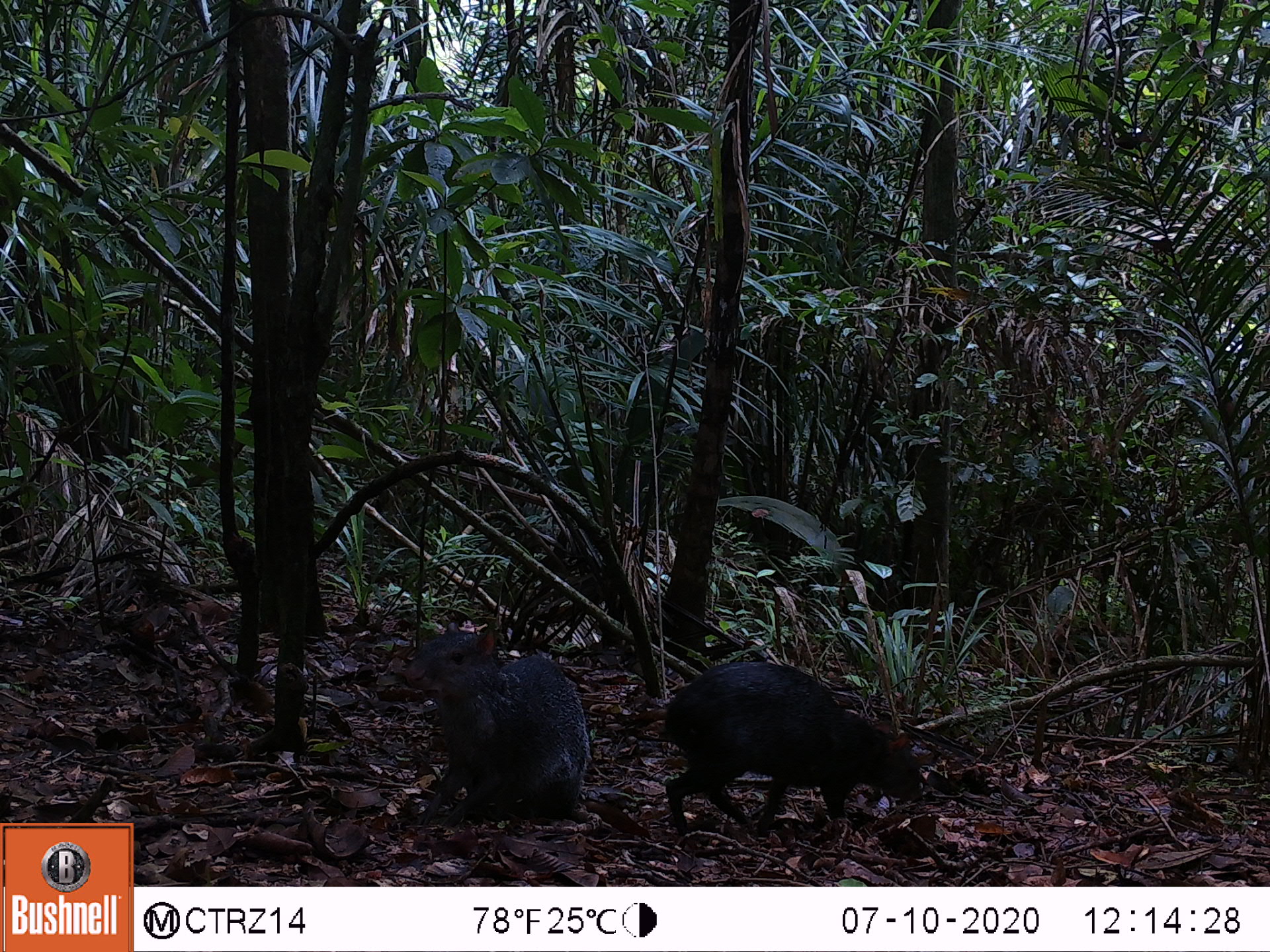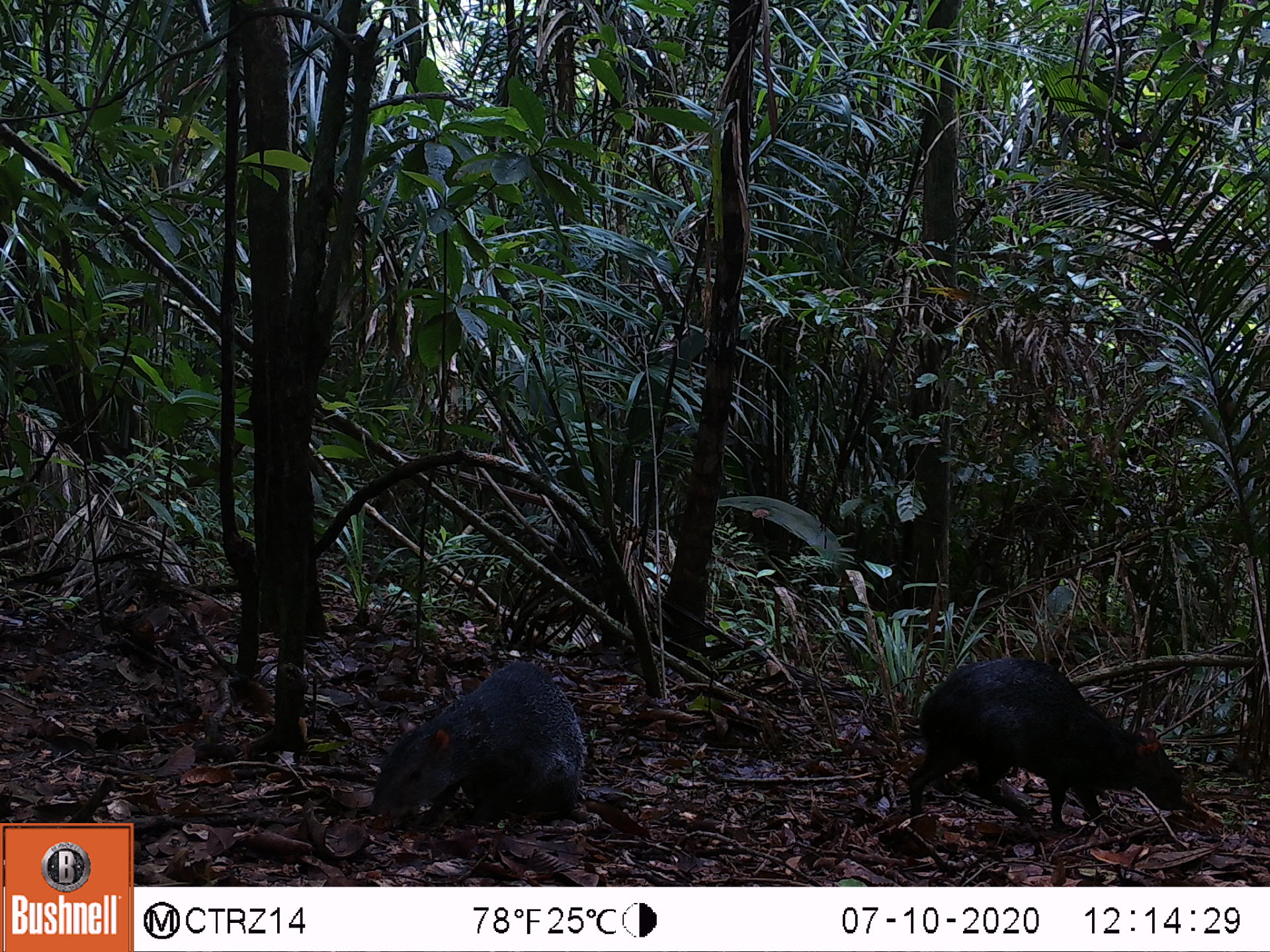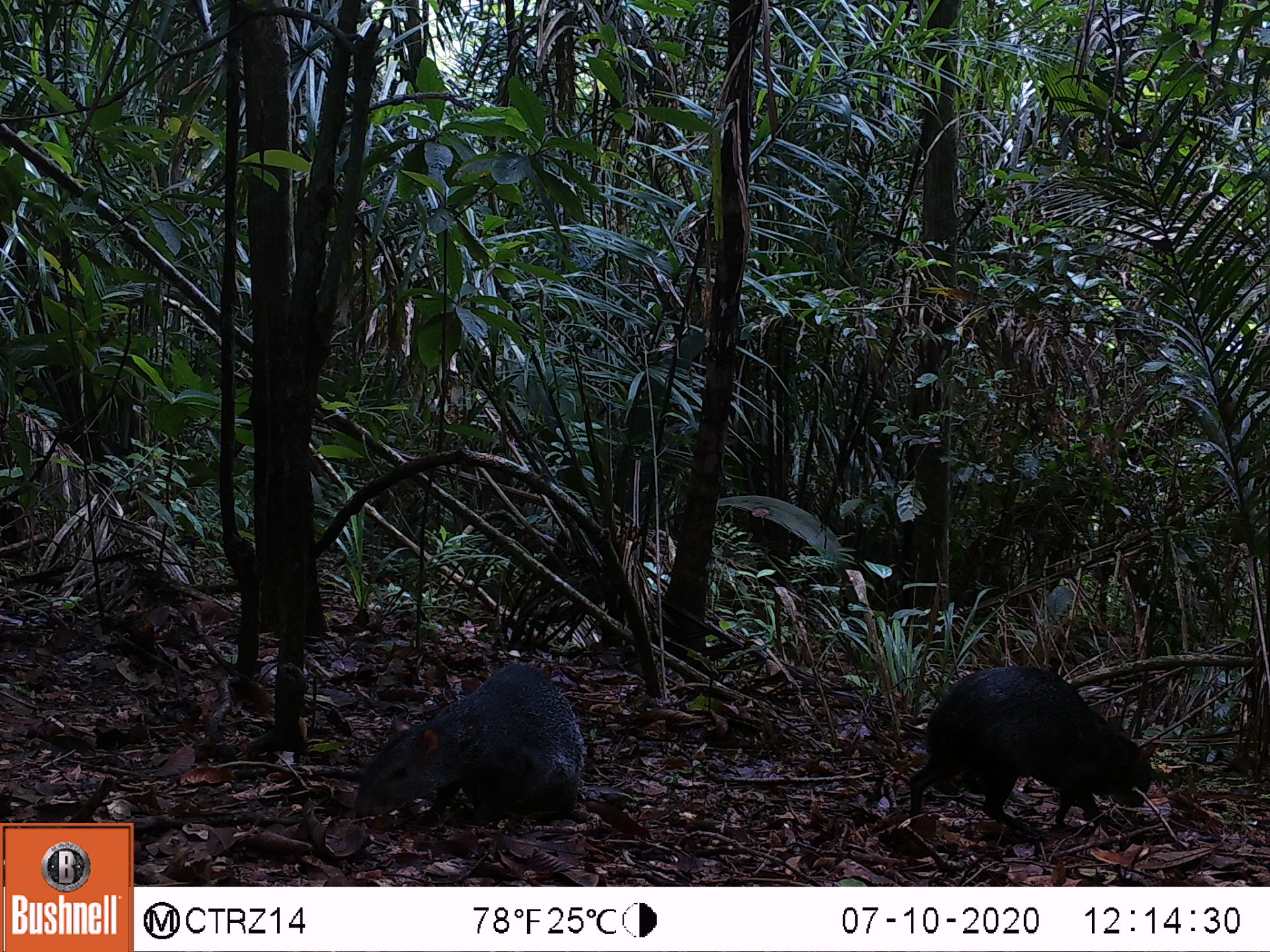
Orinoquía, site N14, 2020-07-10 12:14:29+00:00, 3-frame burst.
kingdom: Animalia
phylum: Chordata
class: Mammalia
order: Rodentia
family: Dasyproctidae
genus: Dasyprocta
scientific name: Dasyprocta fuliginosa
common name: black agouti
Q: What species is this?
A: Black agouti (Dasyprocta fuliginosa).